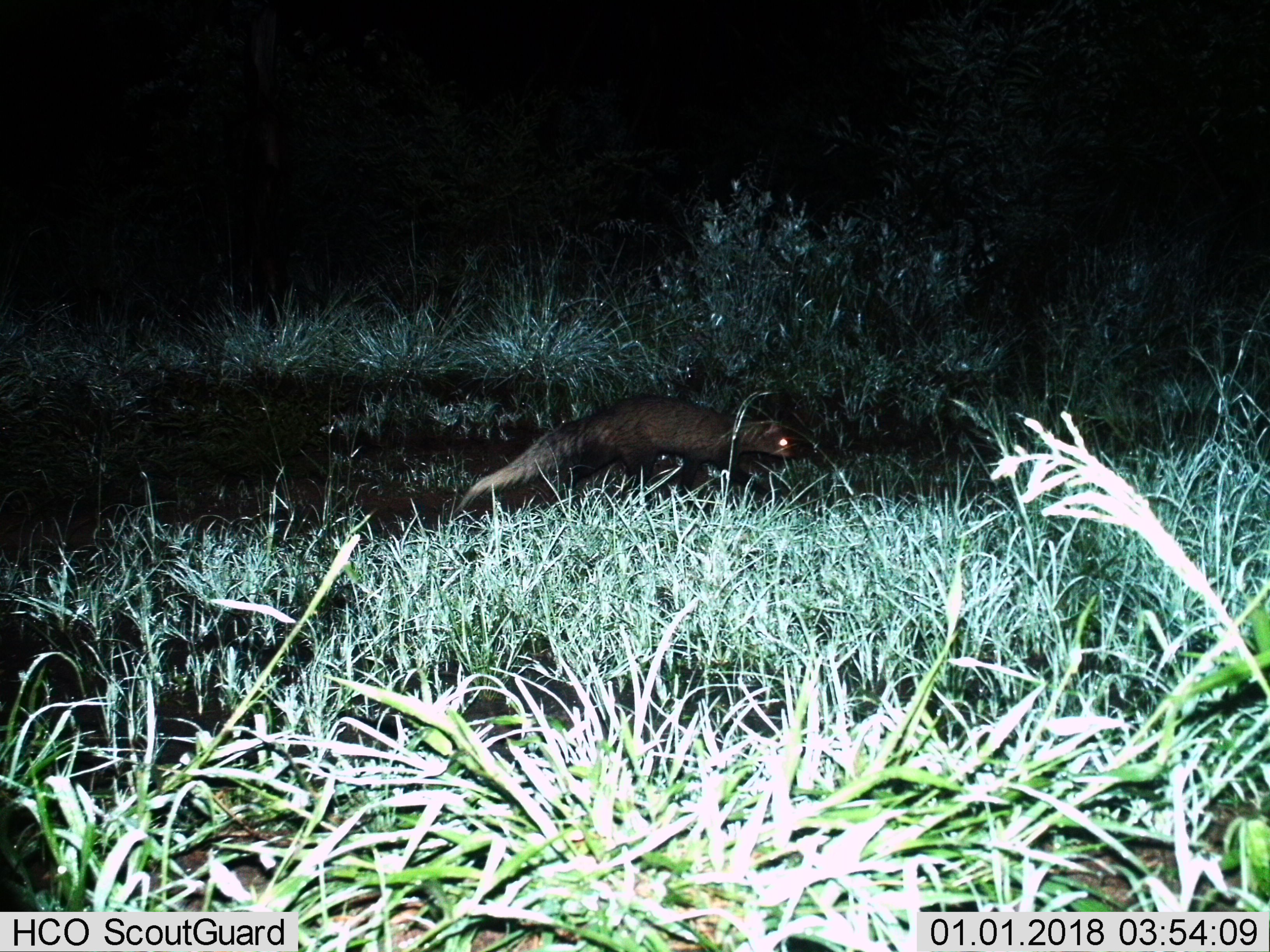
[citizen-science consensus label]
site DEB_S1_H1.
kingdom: Animalia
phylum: Chordata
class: Mammalia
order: Carnivora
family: Herpestidae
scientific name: Herpestidae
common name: mongoose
Mongoose (Herpestidae), count 1. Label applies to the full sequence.